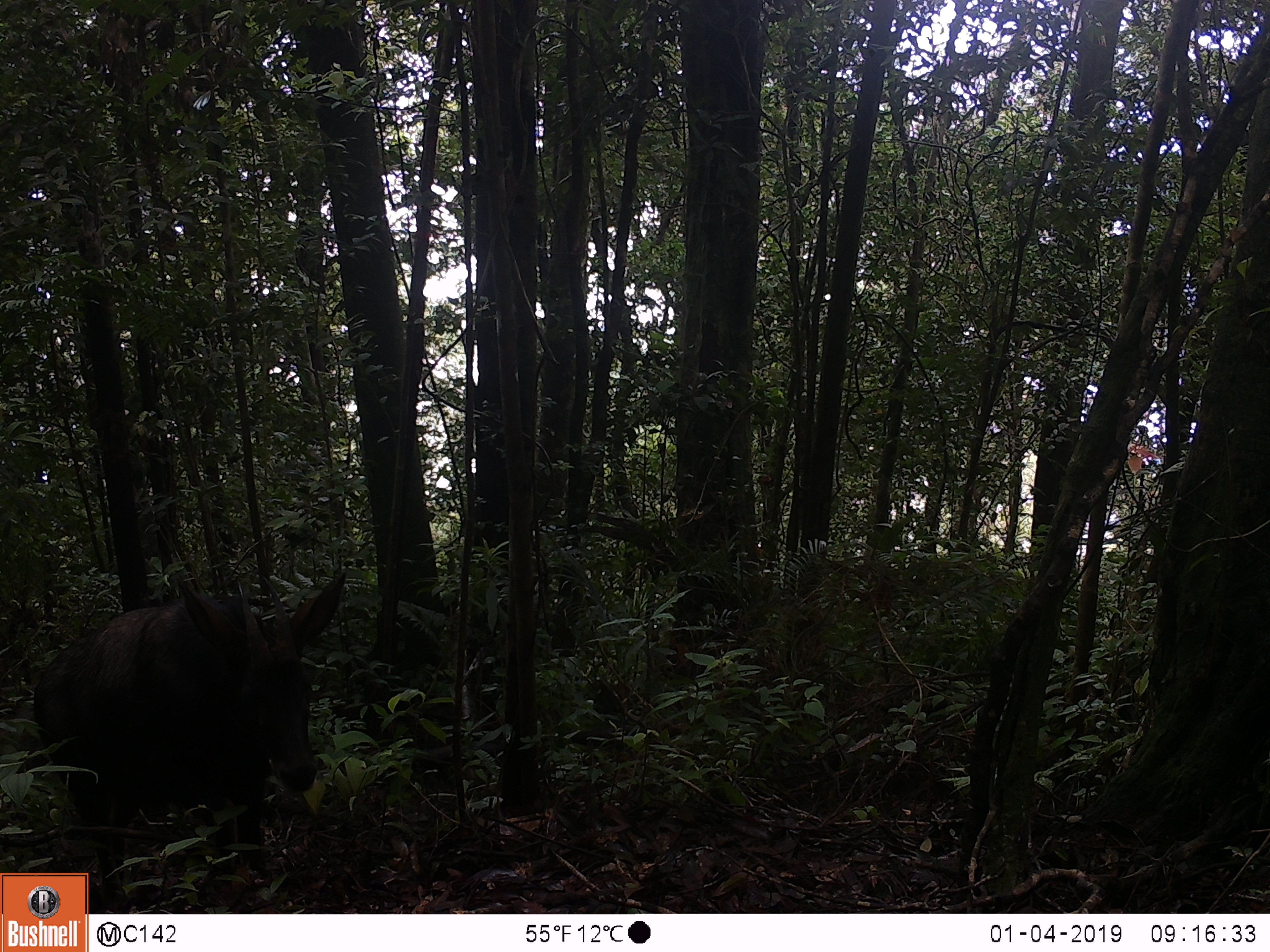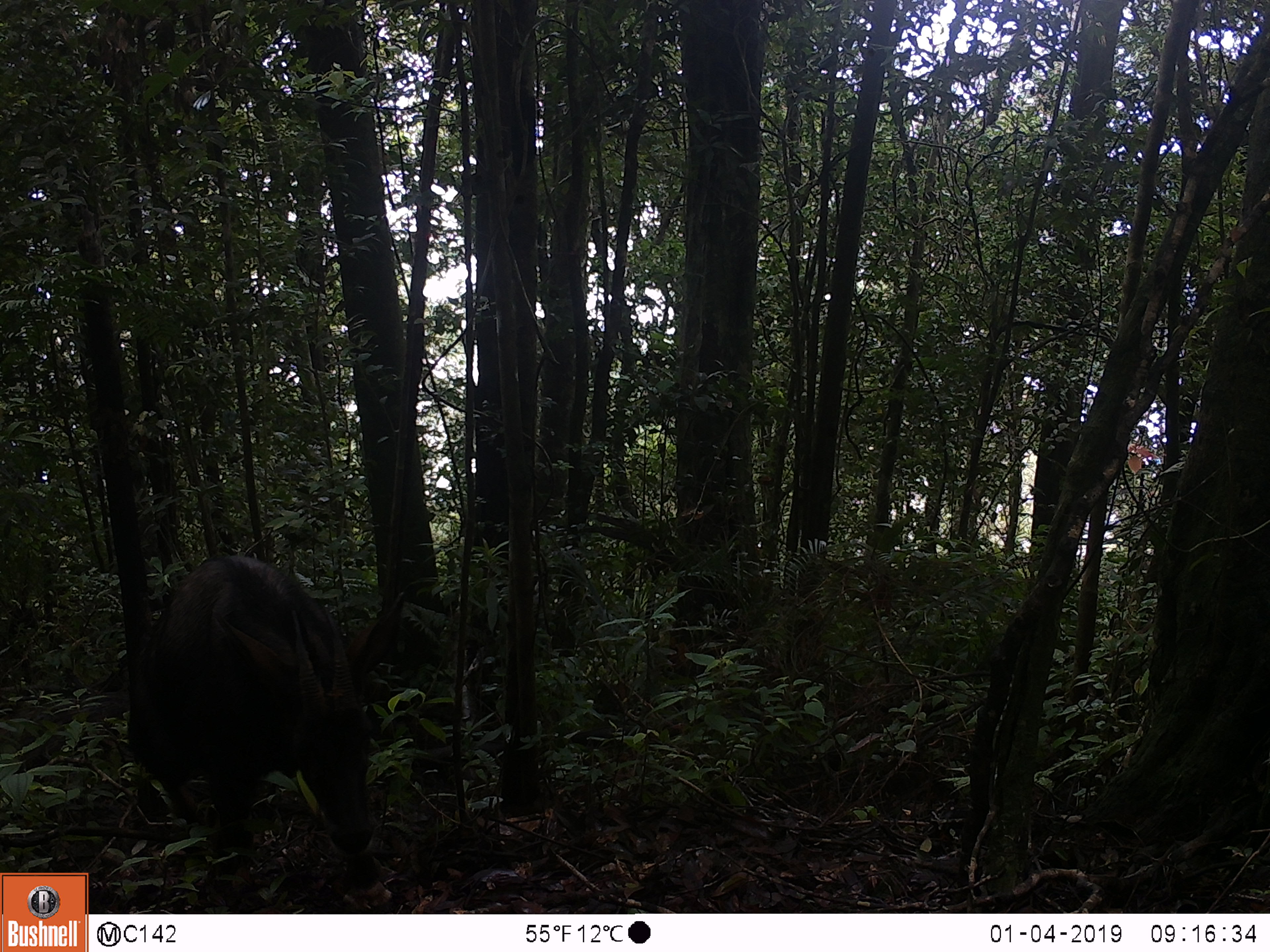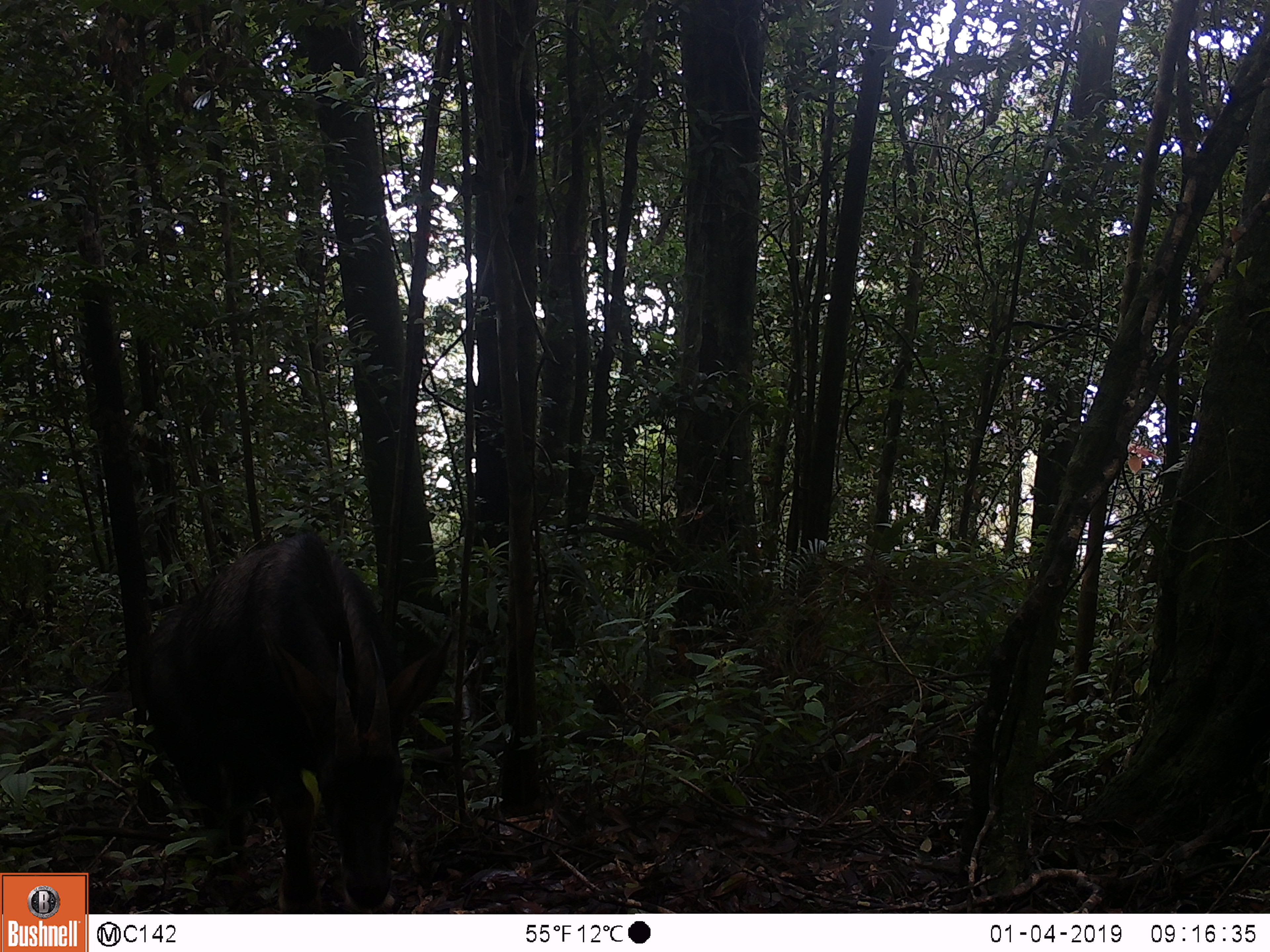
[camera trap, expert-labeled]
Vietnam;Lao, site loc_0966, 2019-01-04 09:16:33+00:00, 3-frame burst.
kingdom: Animalia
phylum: Chordata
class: Mammalia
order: Artiodactyla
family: Bovidae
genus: Capricornis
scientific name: Capricornis sumatraensis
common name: chinese serow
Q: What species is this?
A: Chinese serow (Capricornis sumatraensis).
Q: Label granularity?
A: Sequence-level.